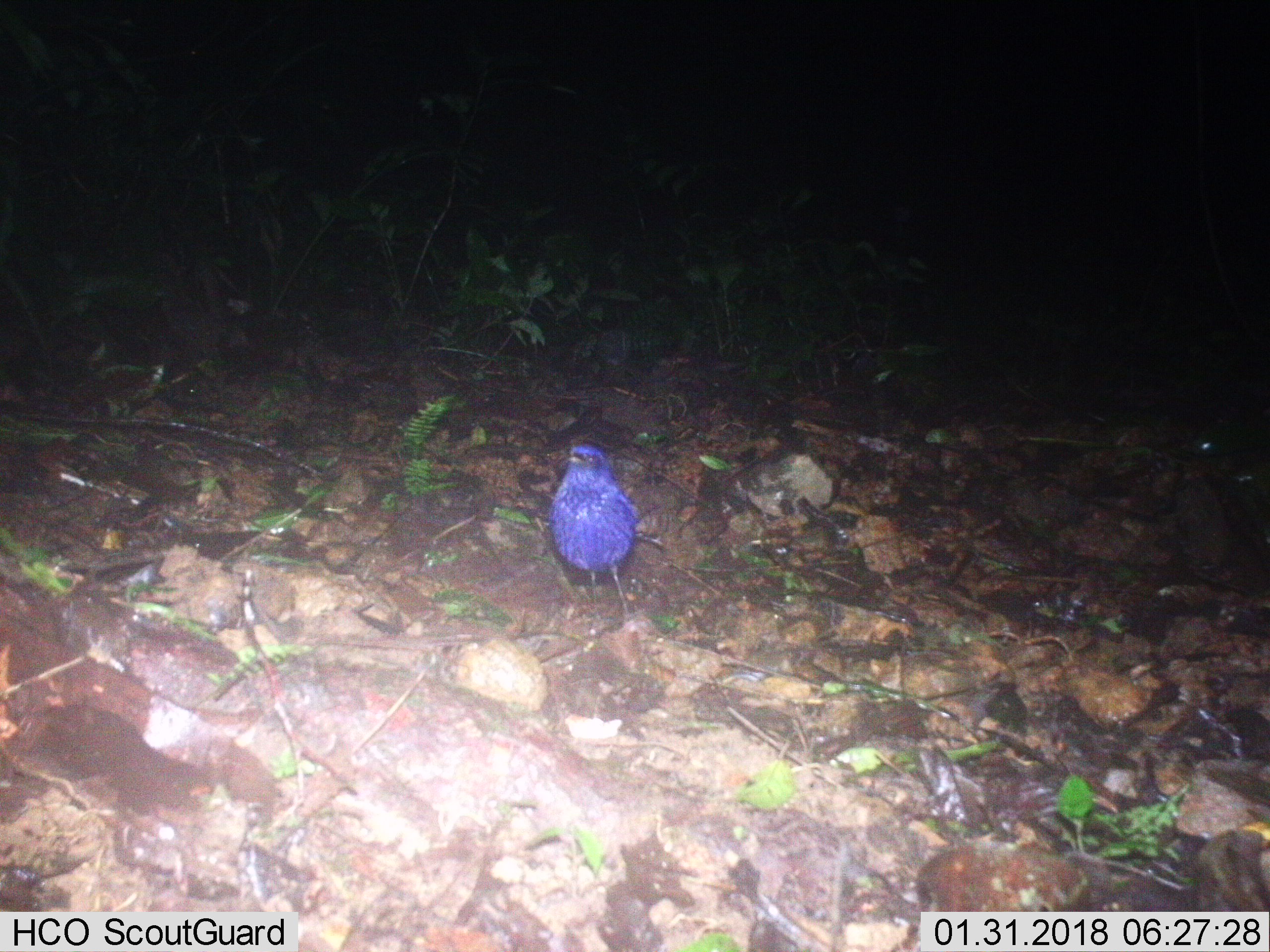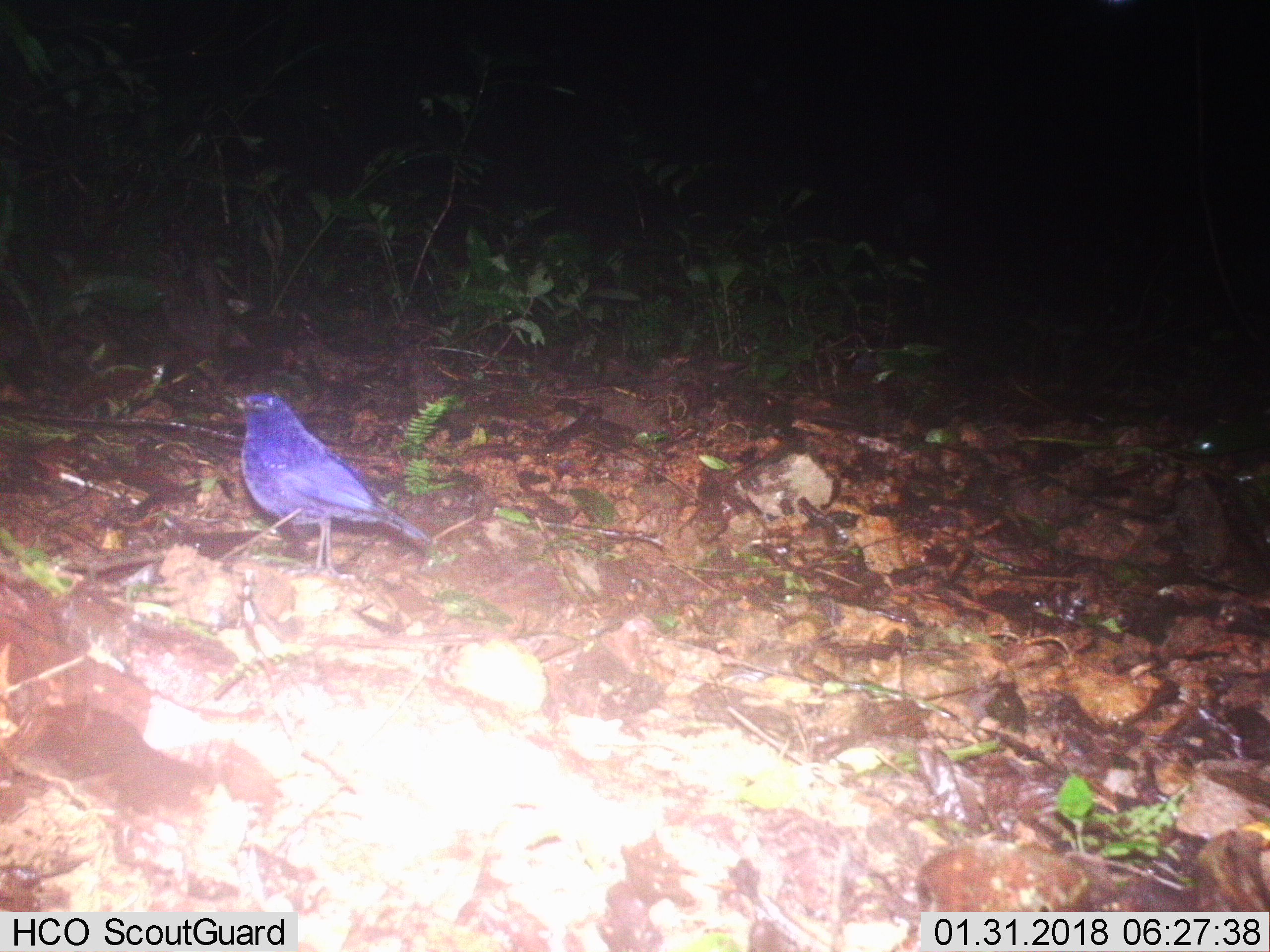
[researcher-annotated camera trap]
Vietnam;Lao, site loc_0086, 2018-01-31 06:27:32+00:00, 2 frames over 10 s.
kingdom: Animalia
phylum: Chordata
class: Aves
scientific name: Aves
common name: bird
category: unidentified bird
Unidentified bird (bird) (Aves). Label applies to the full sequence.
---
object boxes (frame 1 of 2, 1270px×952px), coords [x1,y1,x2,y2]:
unidentified bird: [546,444,640,619]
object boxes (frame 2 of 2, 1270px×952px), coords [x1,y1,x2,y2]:
unidentified bird: [221,393,430,575]